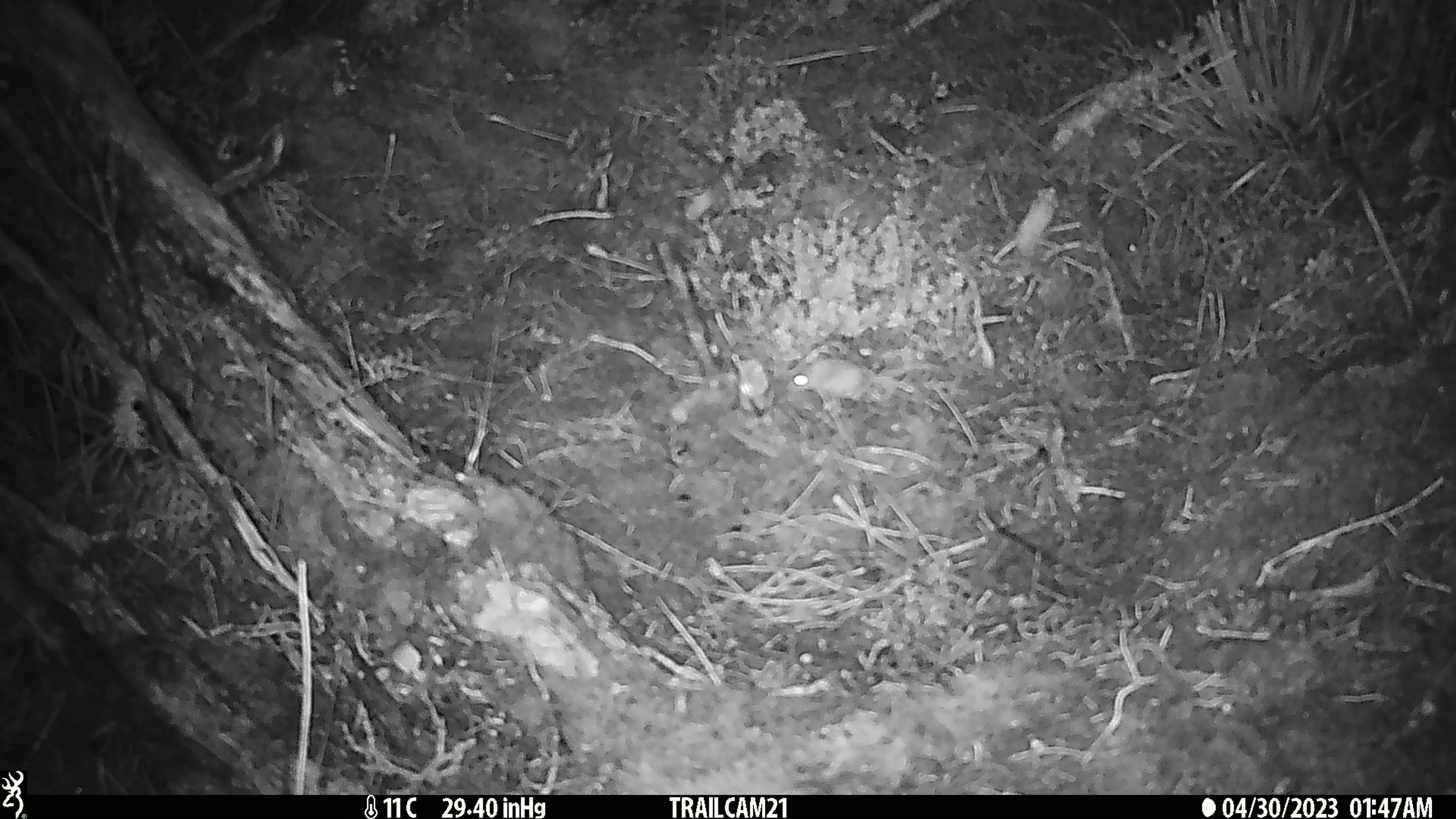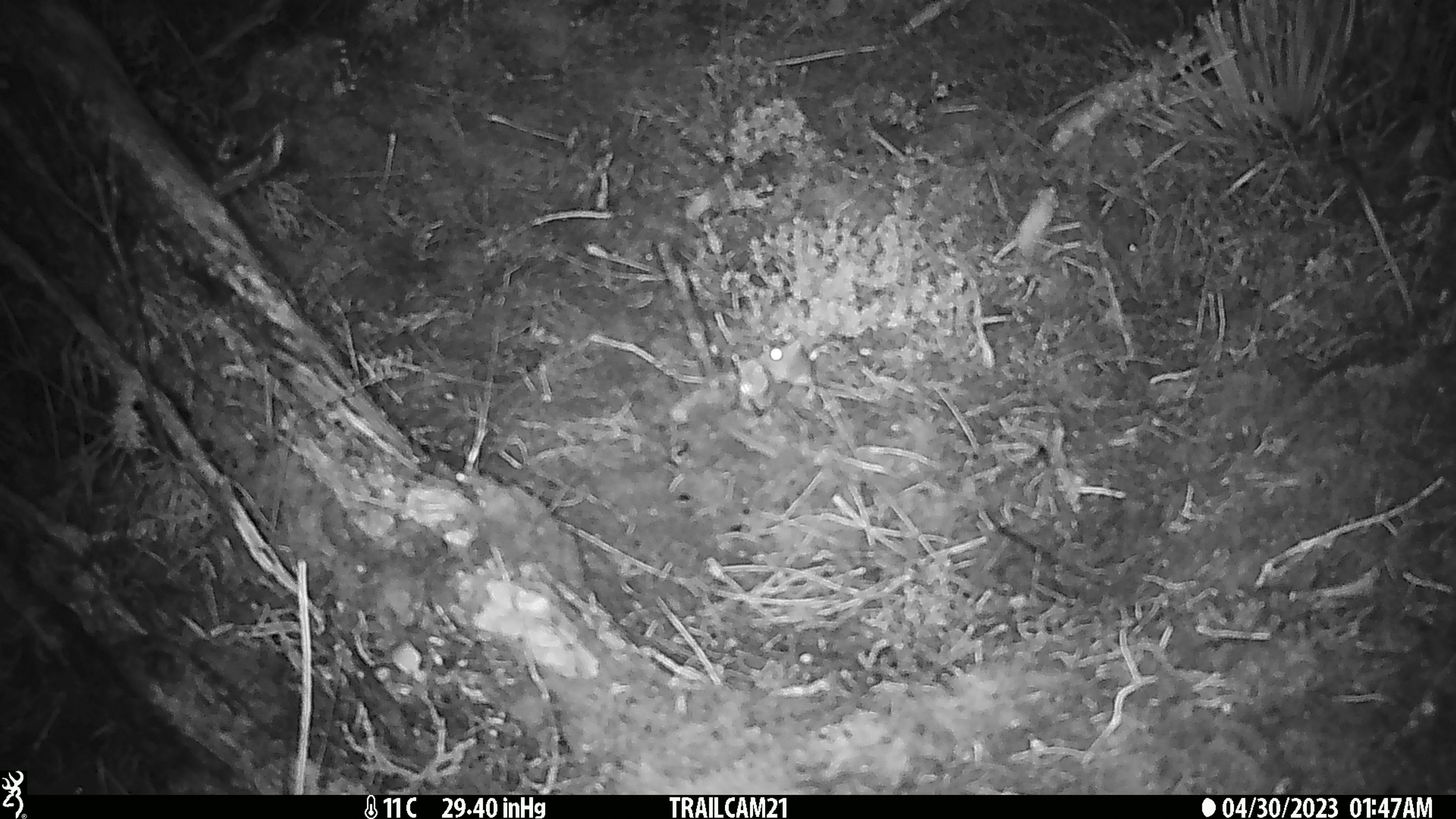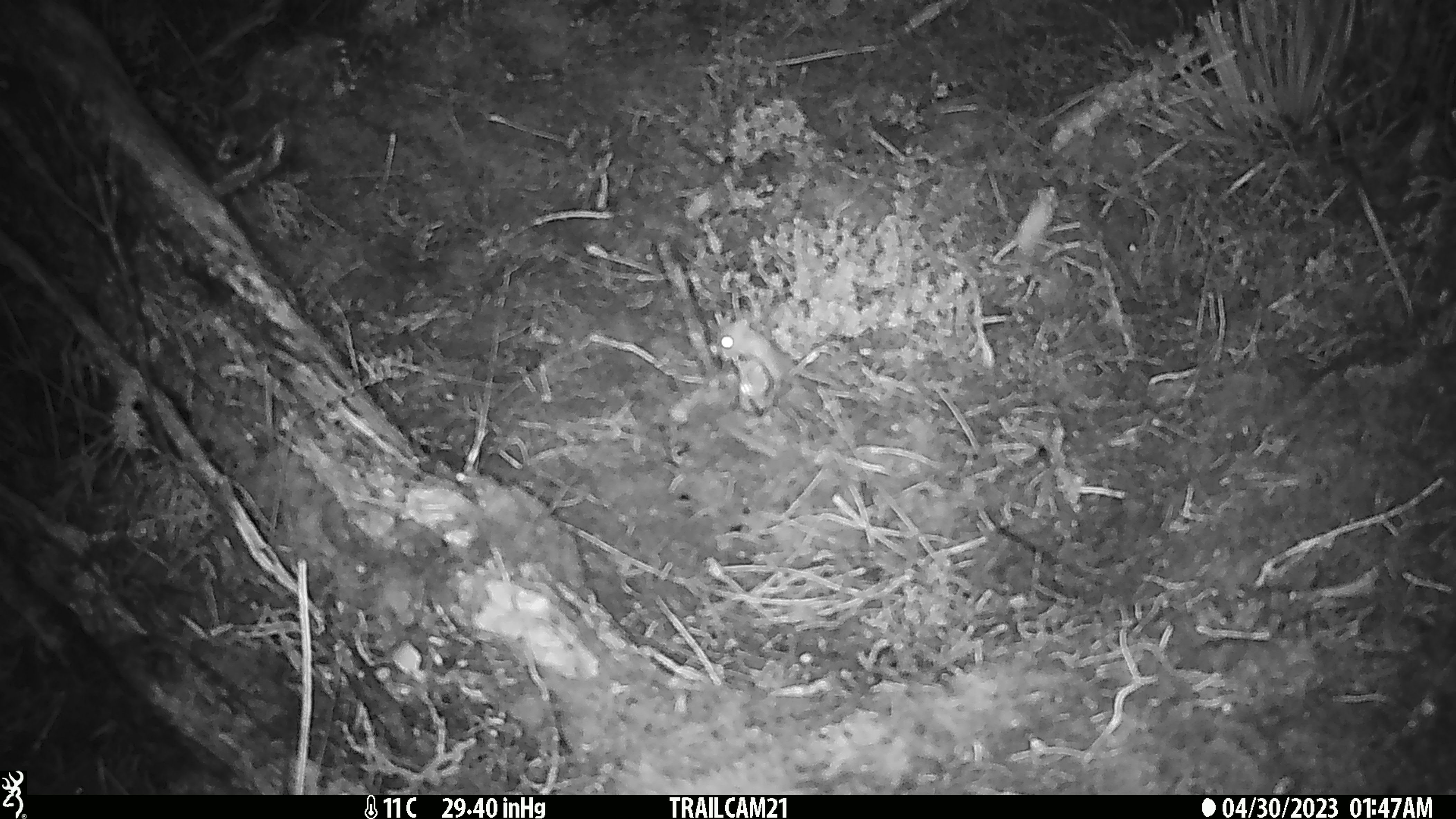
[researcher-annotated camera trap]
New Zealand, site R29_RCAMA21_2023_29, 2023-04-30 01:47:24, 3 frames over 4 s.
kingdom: Animalia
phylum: Chordata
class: Mammalia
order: Rodentia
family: Muridae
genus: Mus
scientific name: Mus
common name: mouse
Mouse (Mus).